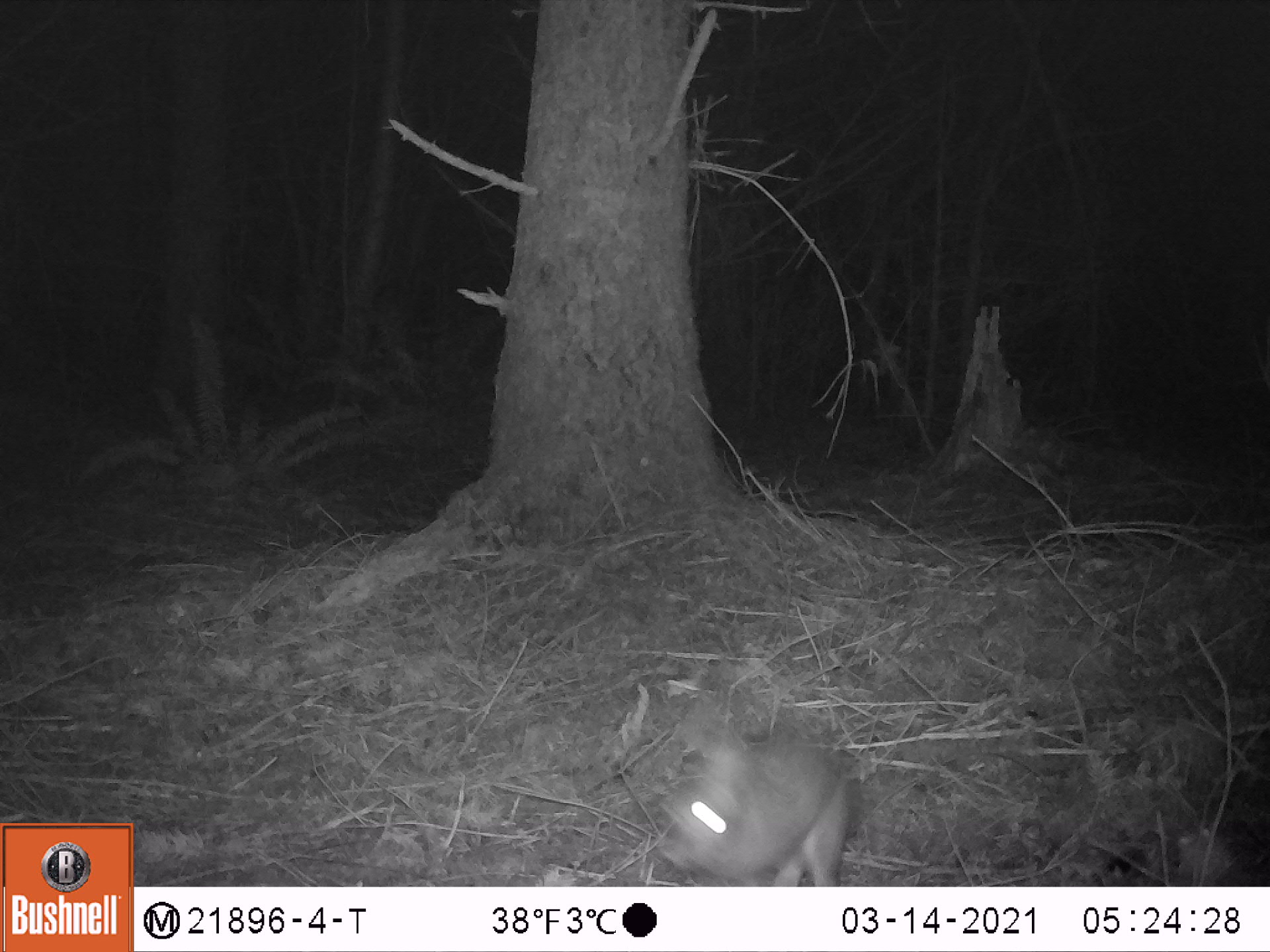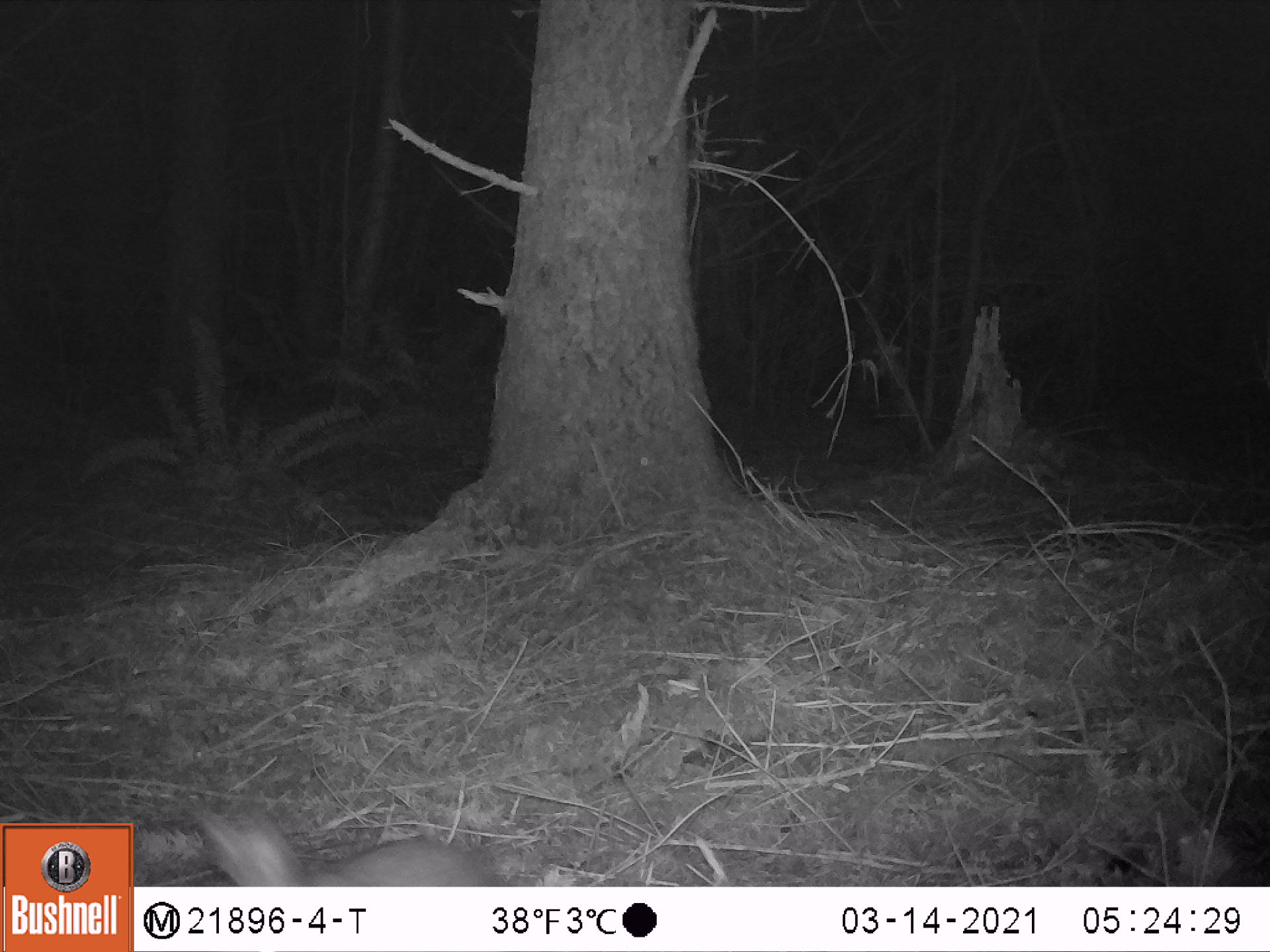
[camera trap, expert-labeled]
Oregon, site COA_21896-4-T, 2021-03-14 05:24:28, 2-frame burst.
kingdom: Animalia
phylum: Chordata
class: Mammalia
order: Lagomorpha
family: Leporidae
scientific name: Leporidae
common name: hares and rabbits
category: leporidae family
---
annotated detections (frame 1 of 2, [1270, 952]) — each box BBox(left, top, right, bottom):
leporidae family: BBox(646, 717, 854, 880)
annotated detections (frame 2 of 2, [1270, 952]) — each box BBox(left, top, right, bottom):
leporidae family: BBox(192, 797, 502, 882)